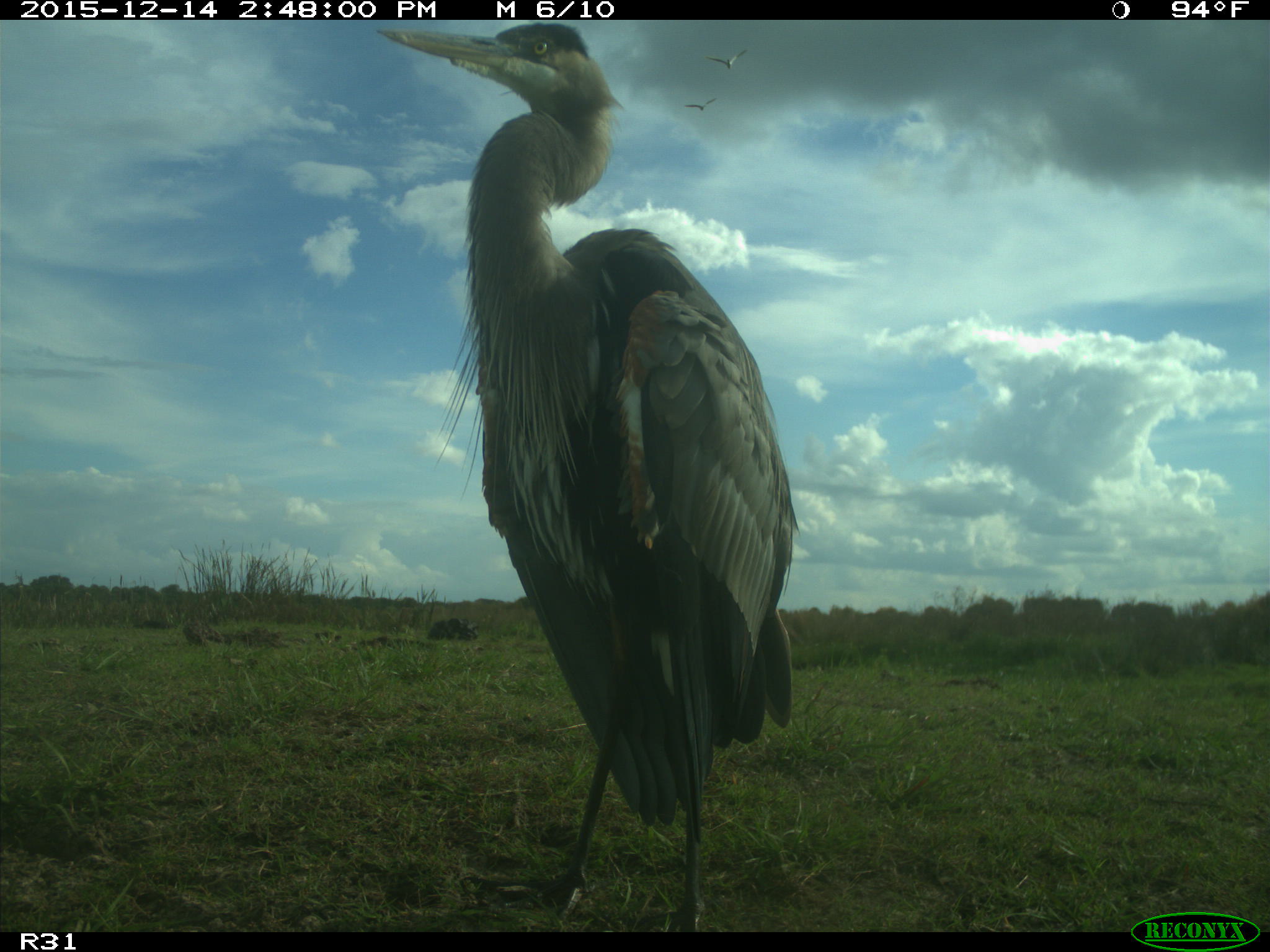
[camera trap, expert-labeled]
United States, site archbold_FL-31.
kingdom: Animalia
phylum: Chordata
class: Aves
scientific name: Aves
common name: birds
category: unidentified bird